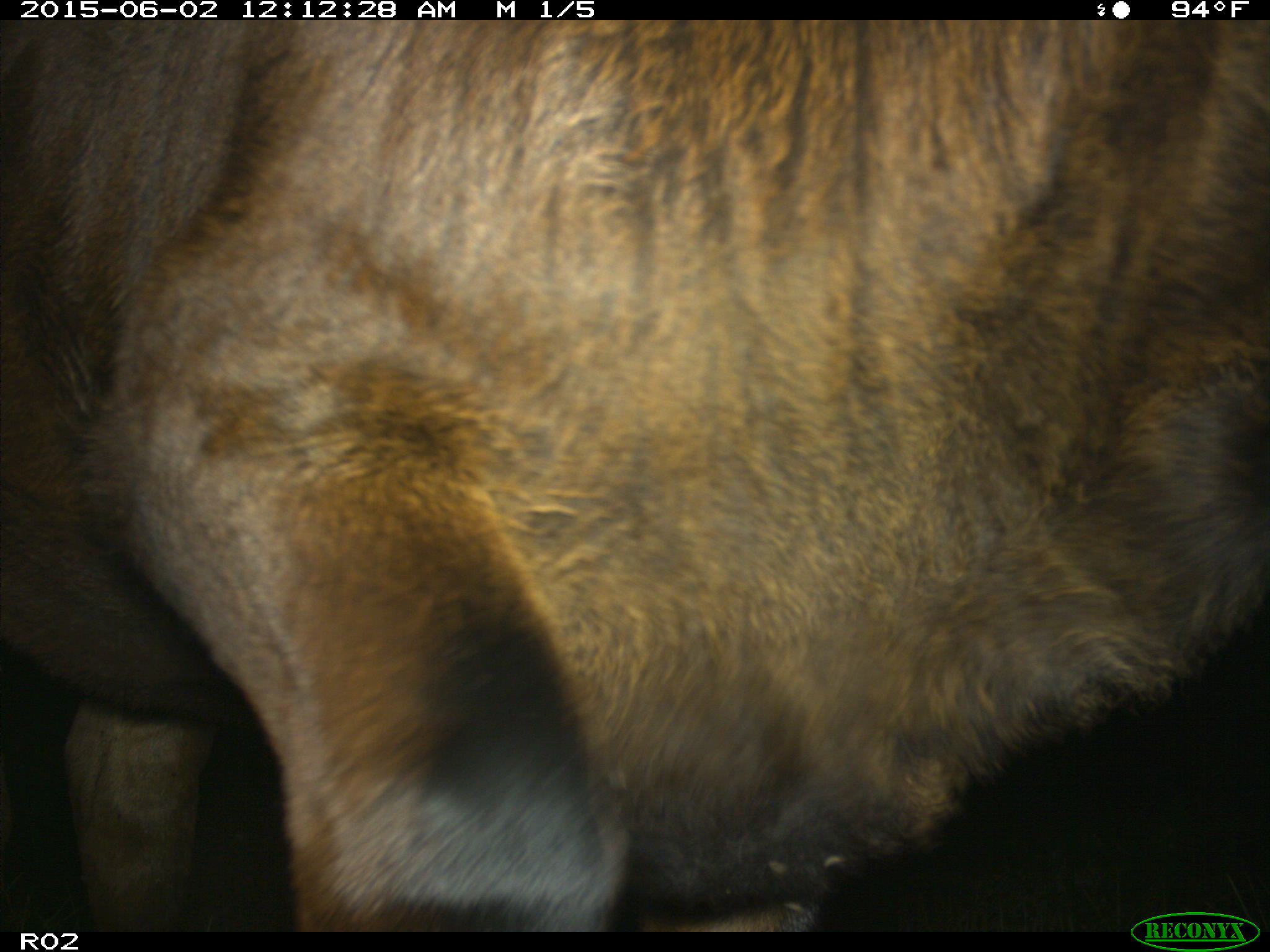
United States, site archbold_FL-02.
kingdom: Animalia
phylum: Chordata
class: Mammalia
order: Artiodactyla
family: Bovidae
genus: Bos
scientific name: Bos taurus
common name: domestic cow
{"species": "Bos taurus (domestic cow)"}